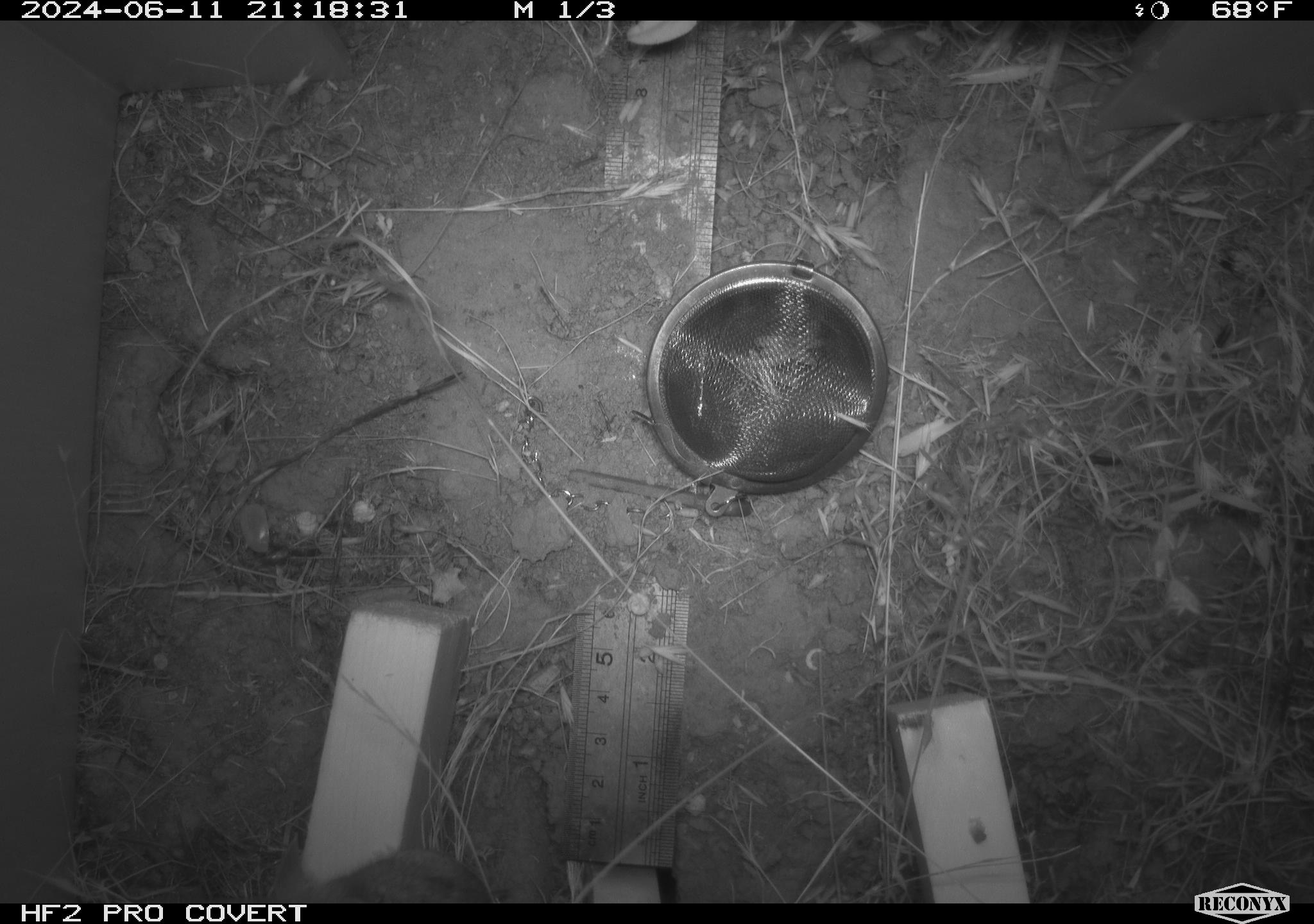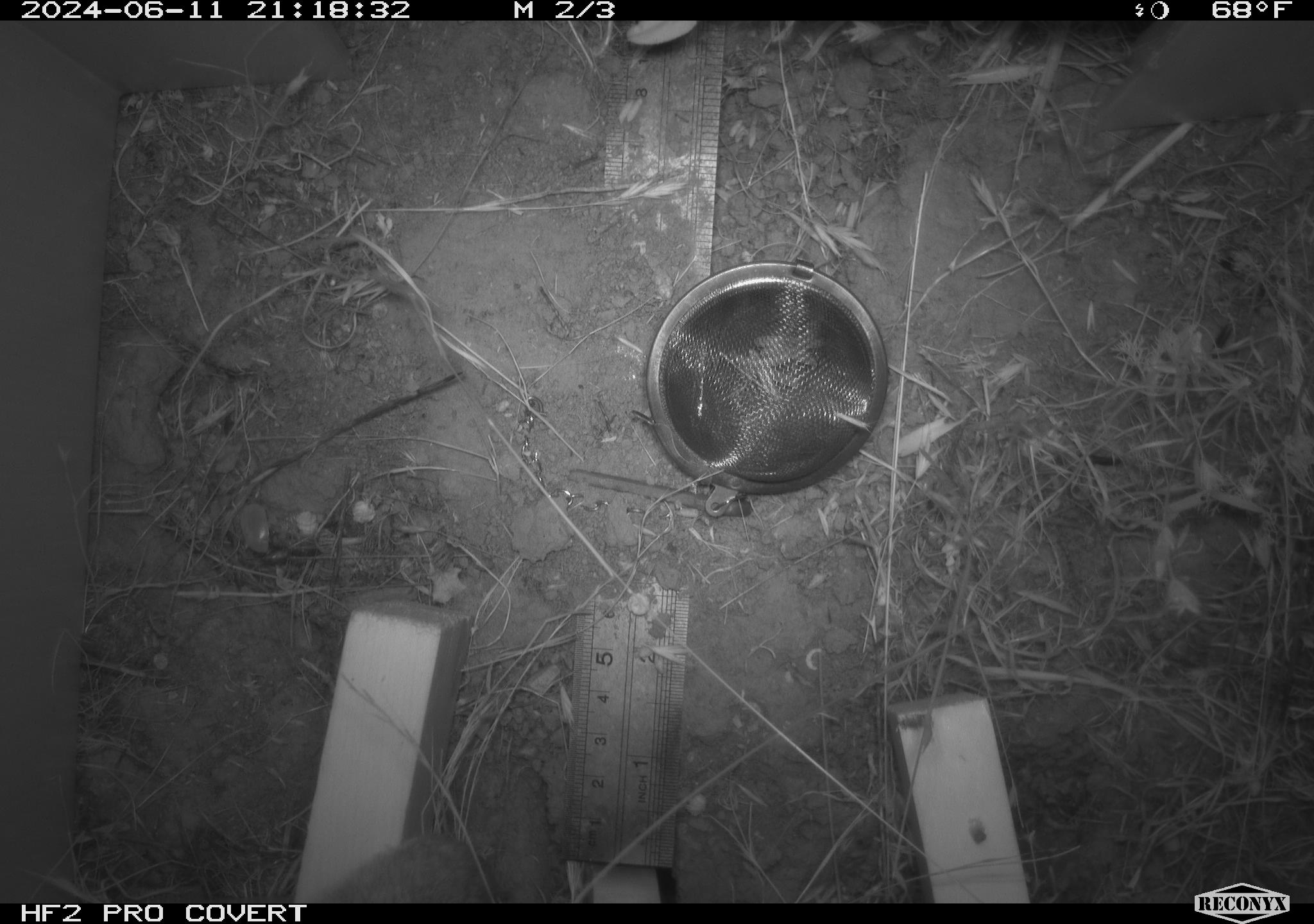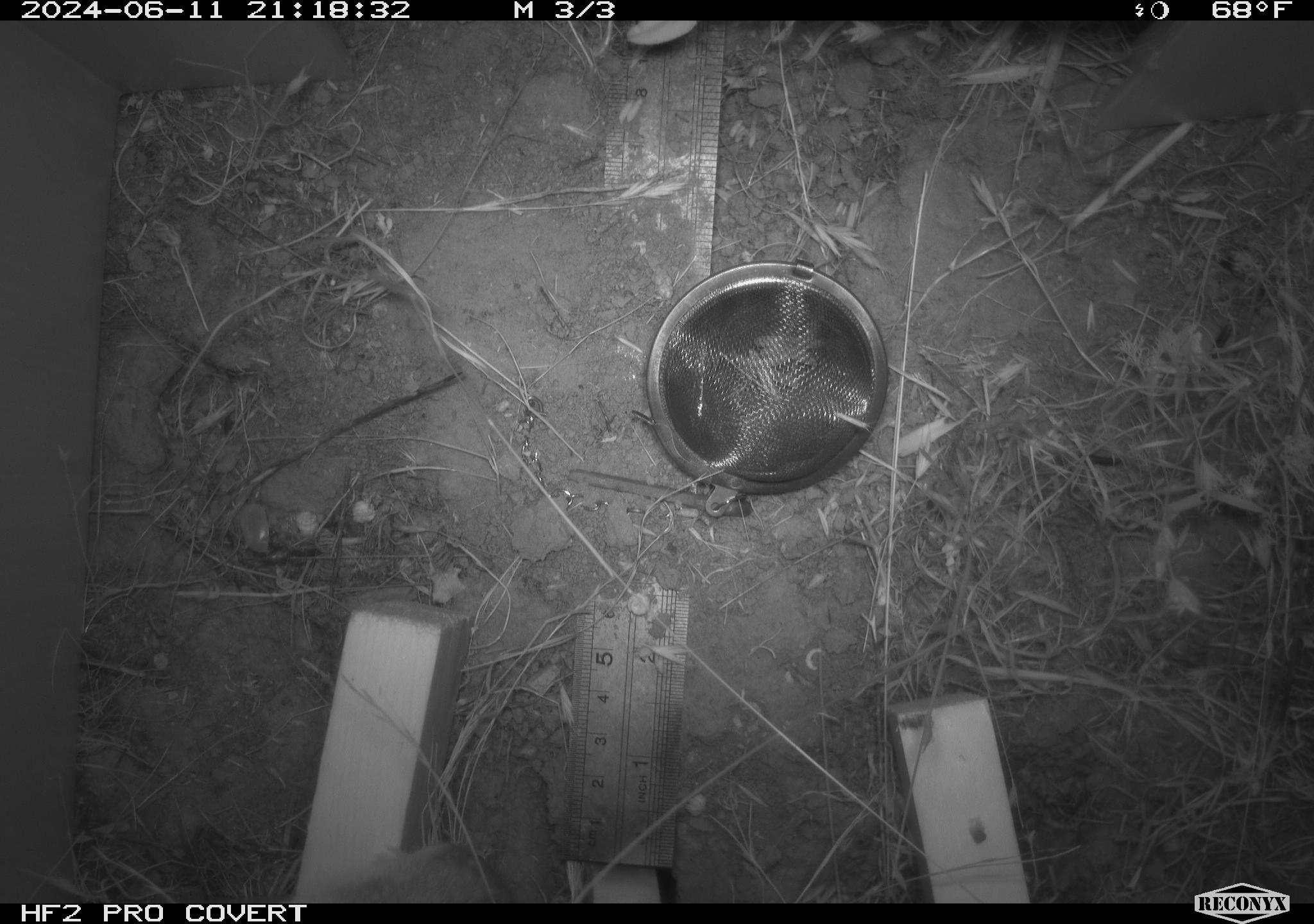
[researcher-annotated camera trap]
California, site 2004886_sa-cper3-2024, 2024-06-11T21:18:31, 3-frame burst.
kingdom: Animalia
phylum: Chordata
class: Mammalia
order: Rodentia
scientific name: Rodentia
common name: rodent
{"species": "rodent (Rodentia)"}